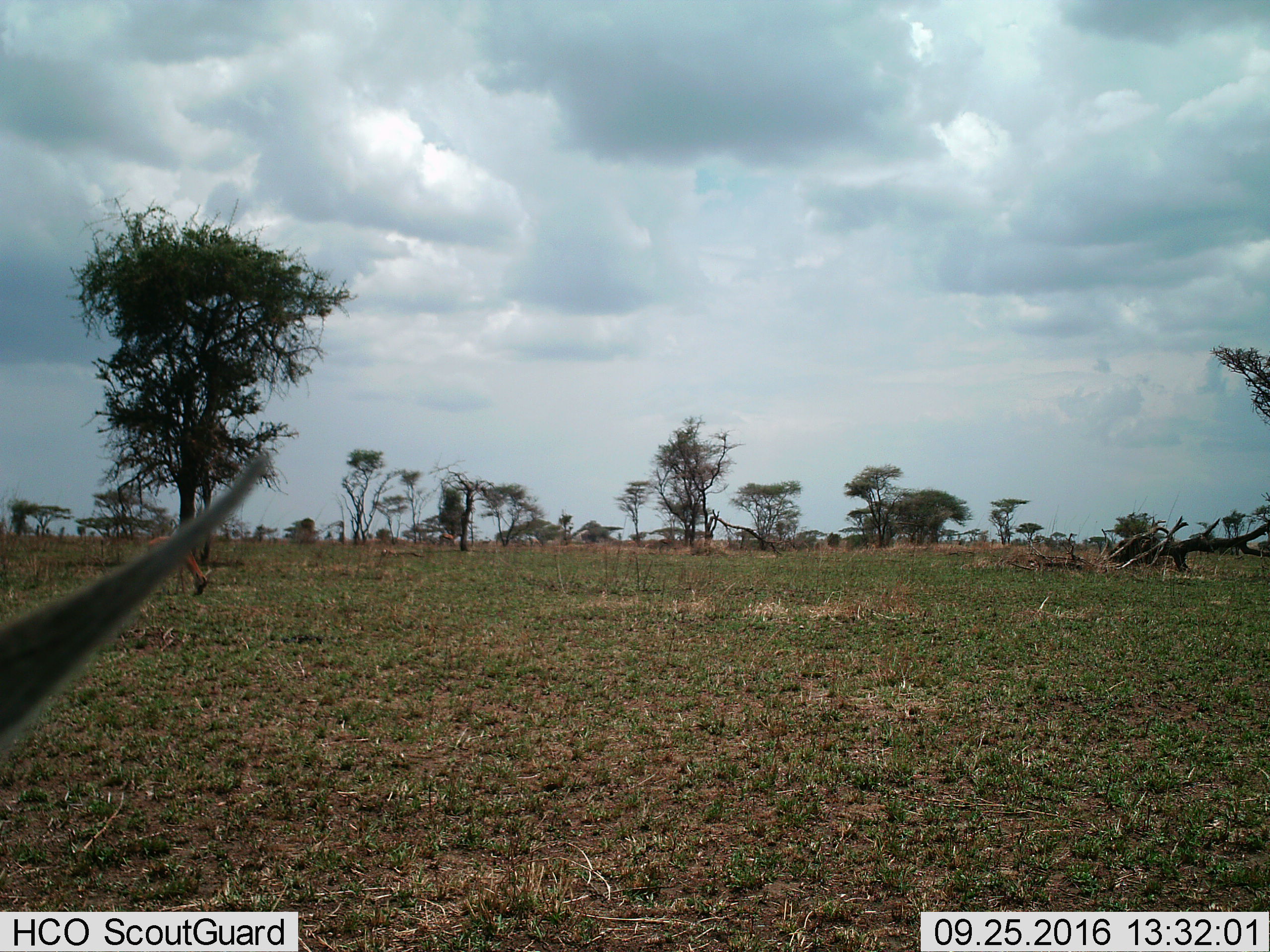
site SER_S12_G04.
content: unidentified animal